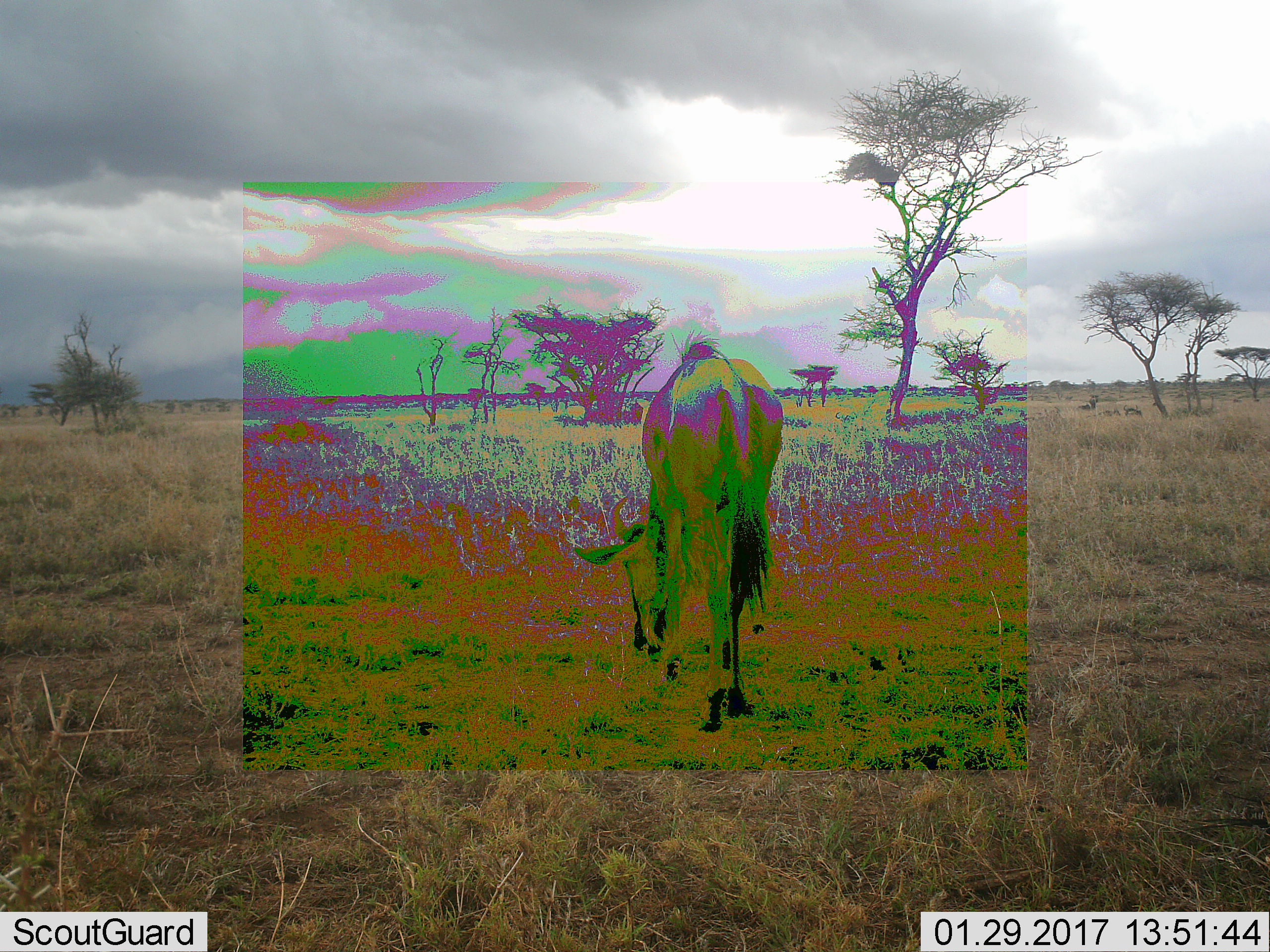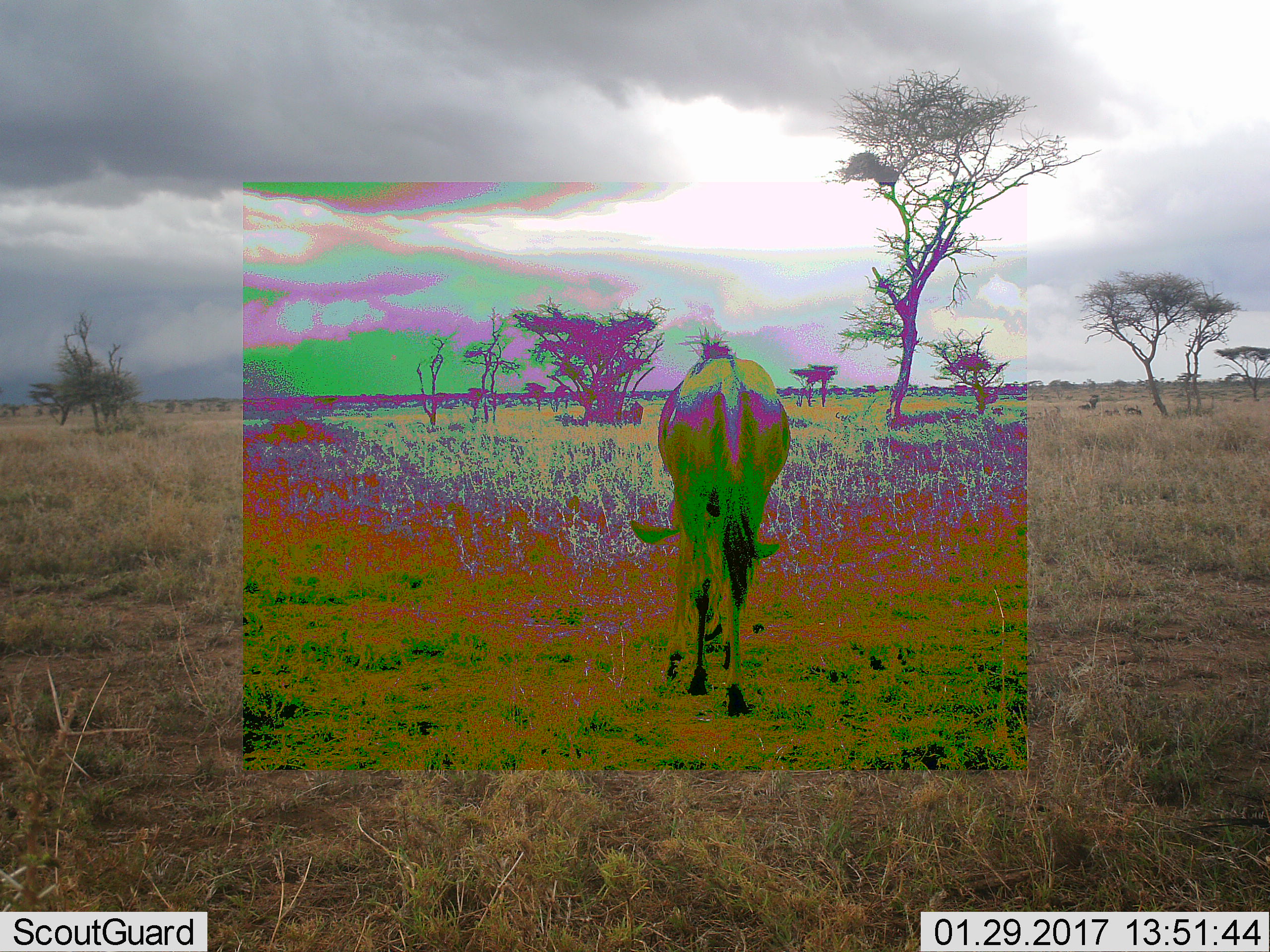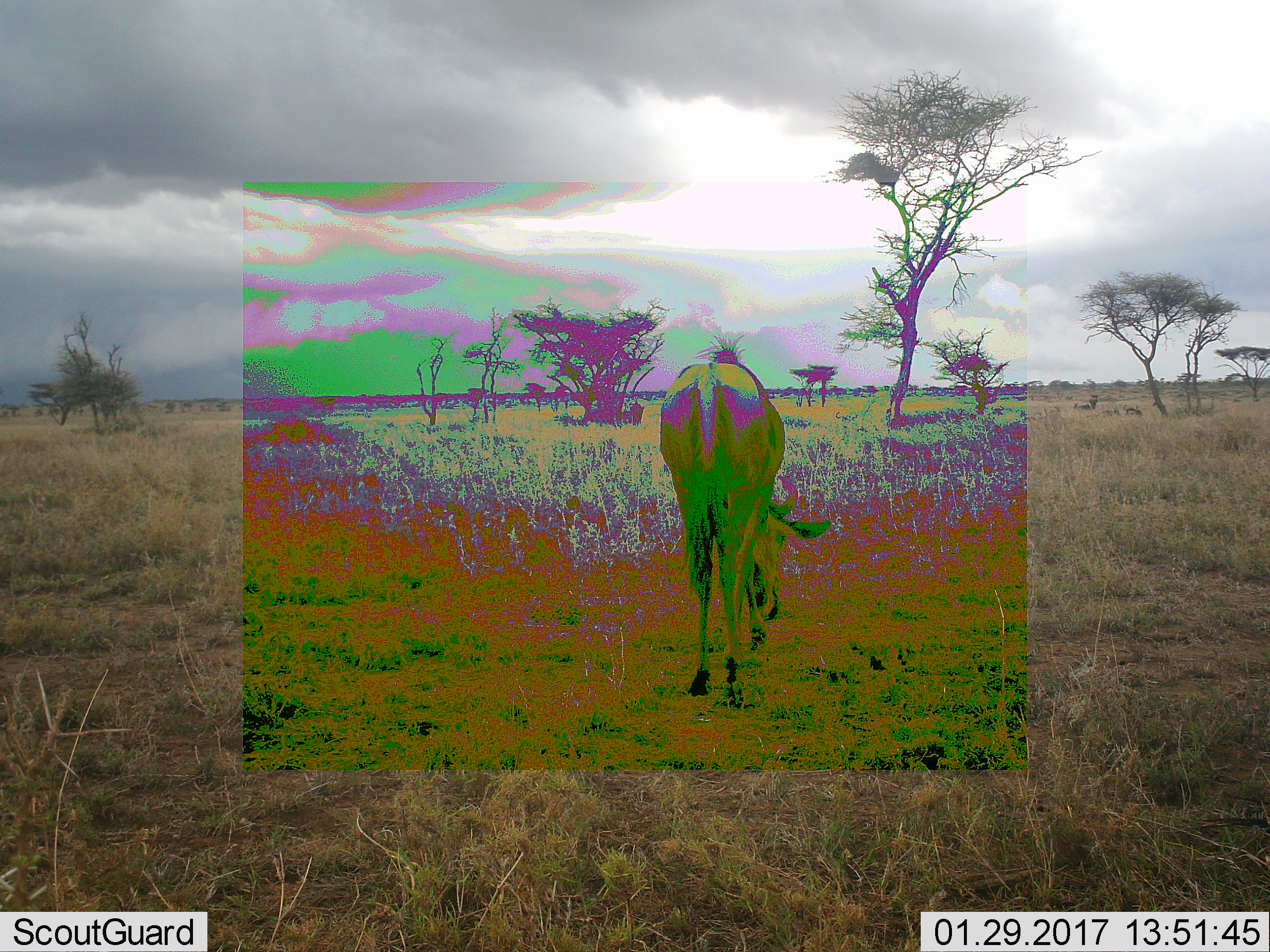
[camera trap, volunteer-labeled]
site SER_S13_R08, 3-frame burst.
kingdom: Animalia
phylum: Chordata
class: Mammalia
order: Artiodactyla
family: Bovidae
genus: Connochaetes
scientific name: Connochaetes taurinus taurinus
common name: blue wildebeest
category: wildebeestblue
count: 1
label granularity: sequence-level